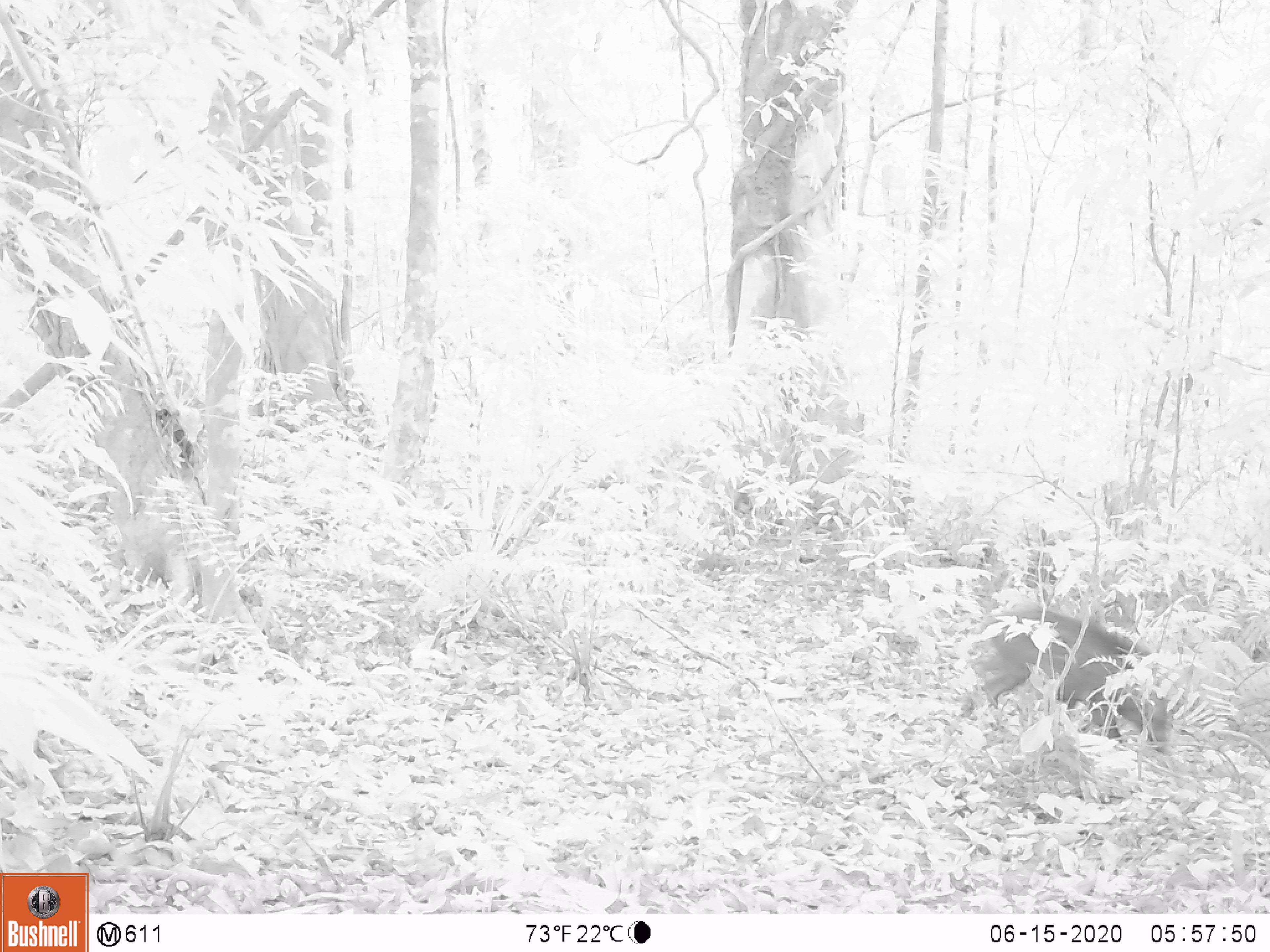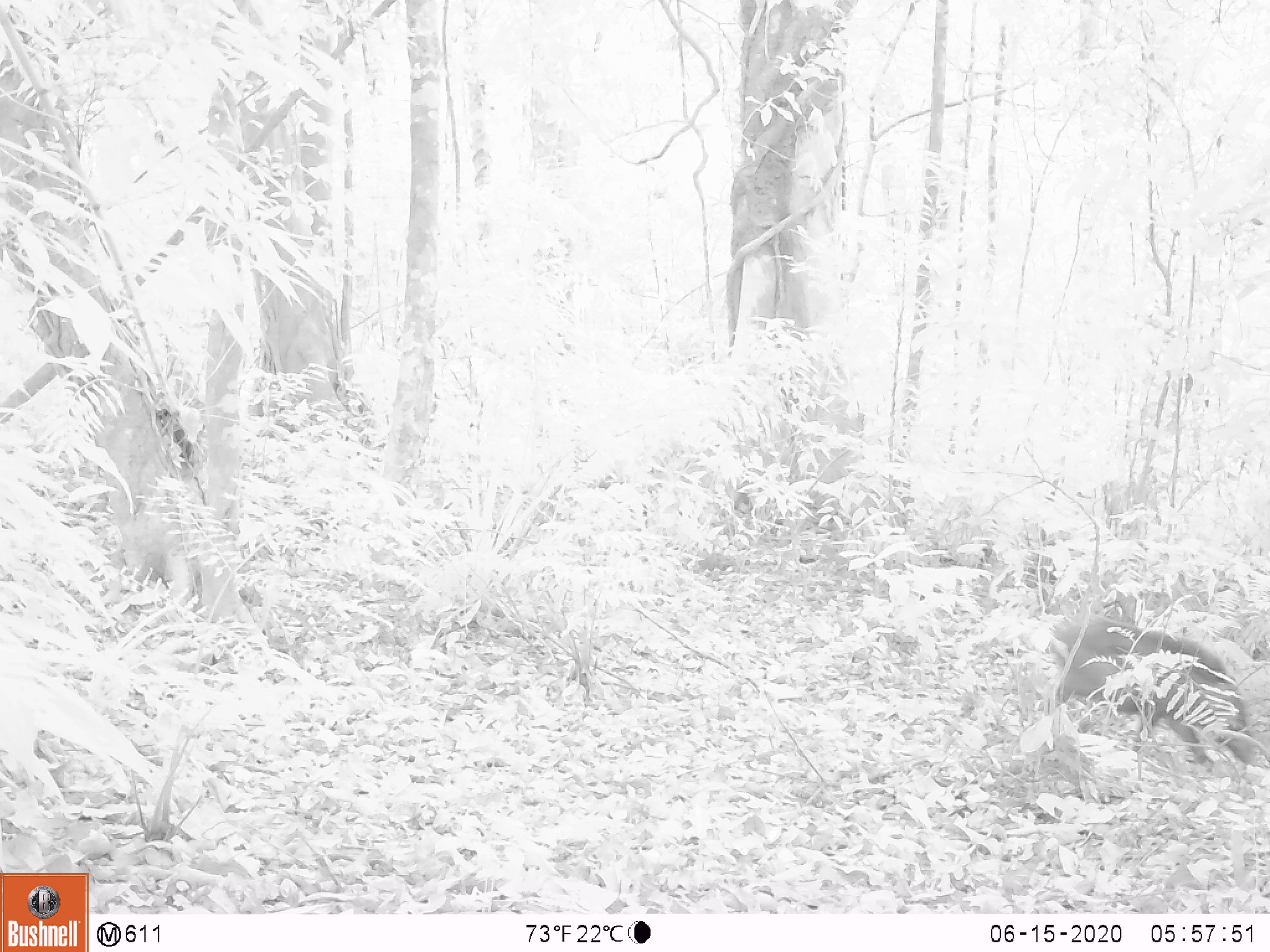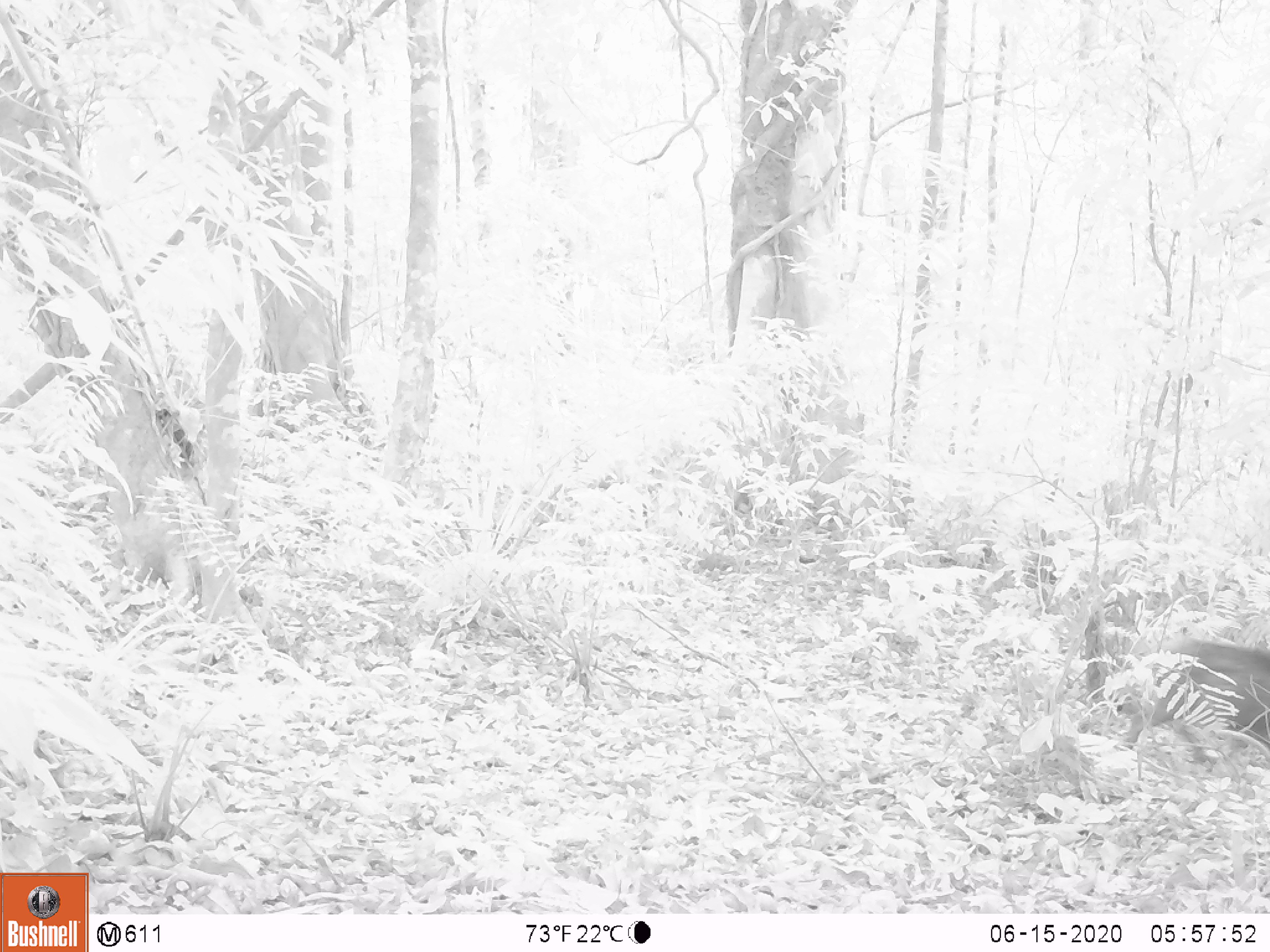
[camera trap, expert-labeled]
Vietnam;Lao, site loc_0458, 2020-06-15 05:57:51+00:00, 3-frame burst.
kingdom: Animalia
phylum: Chordata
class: Mammalia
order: Artiodactyla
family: Suidae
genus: Sus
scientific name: Sus scrofa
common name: eurasian wild pig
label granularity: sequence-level